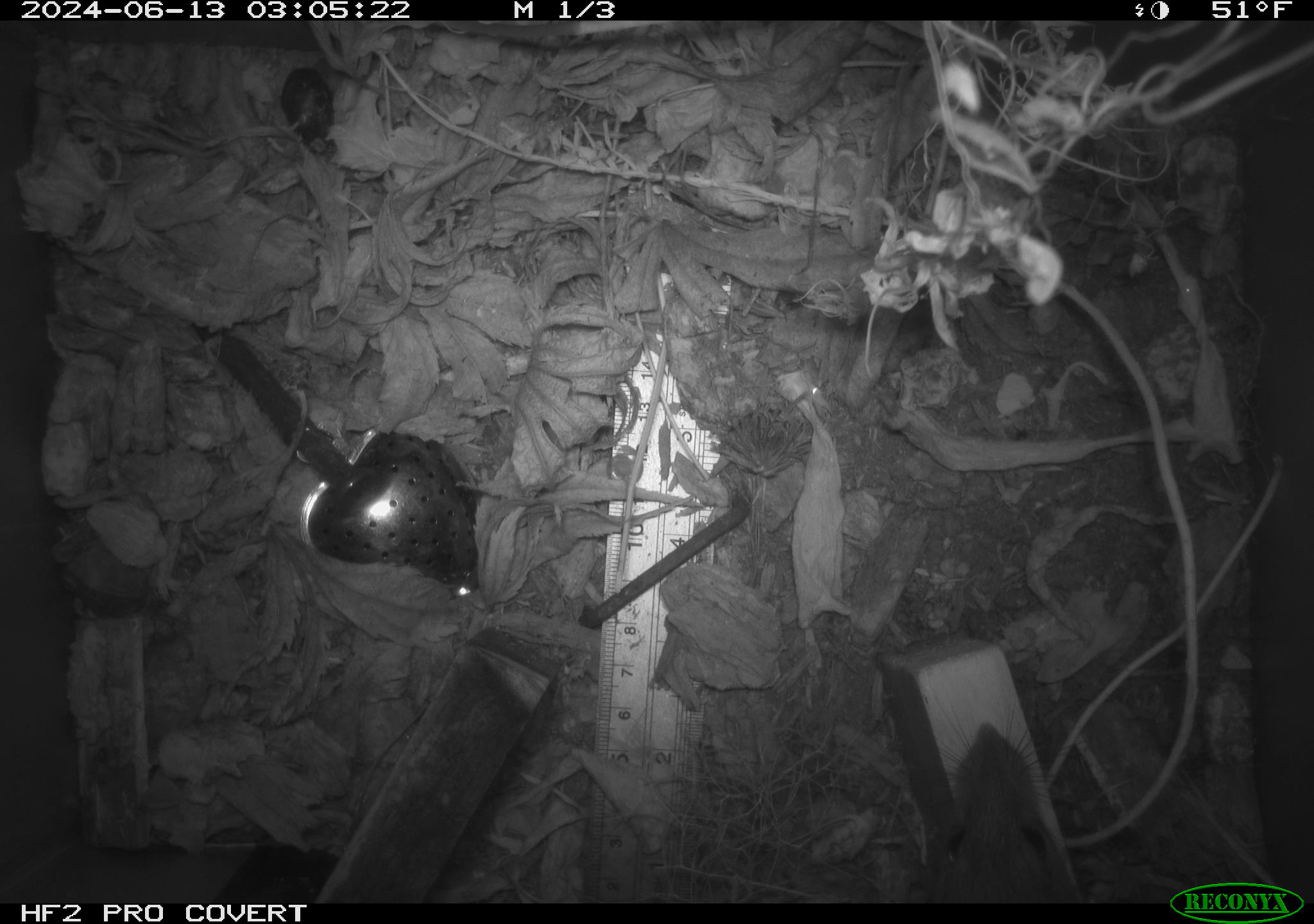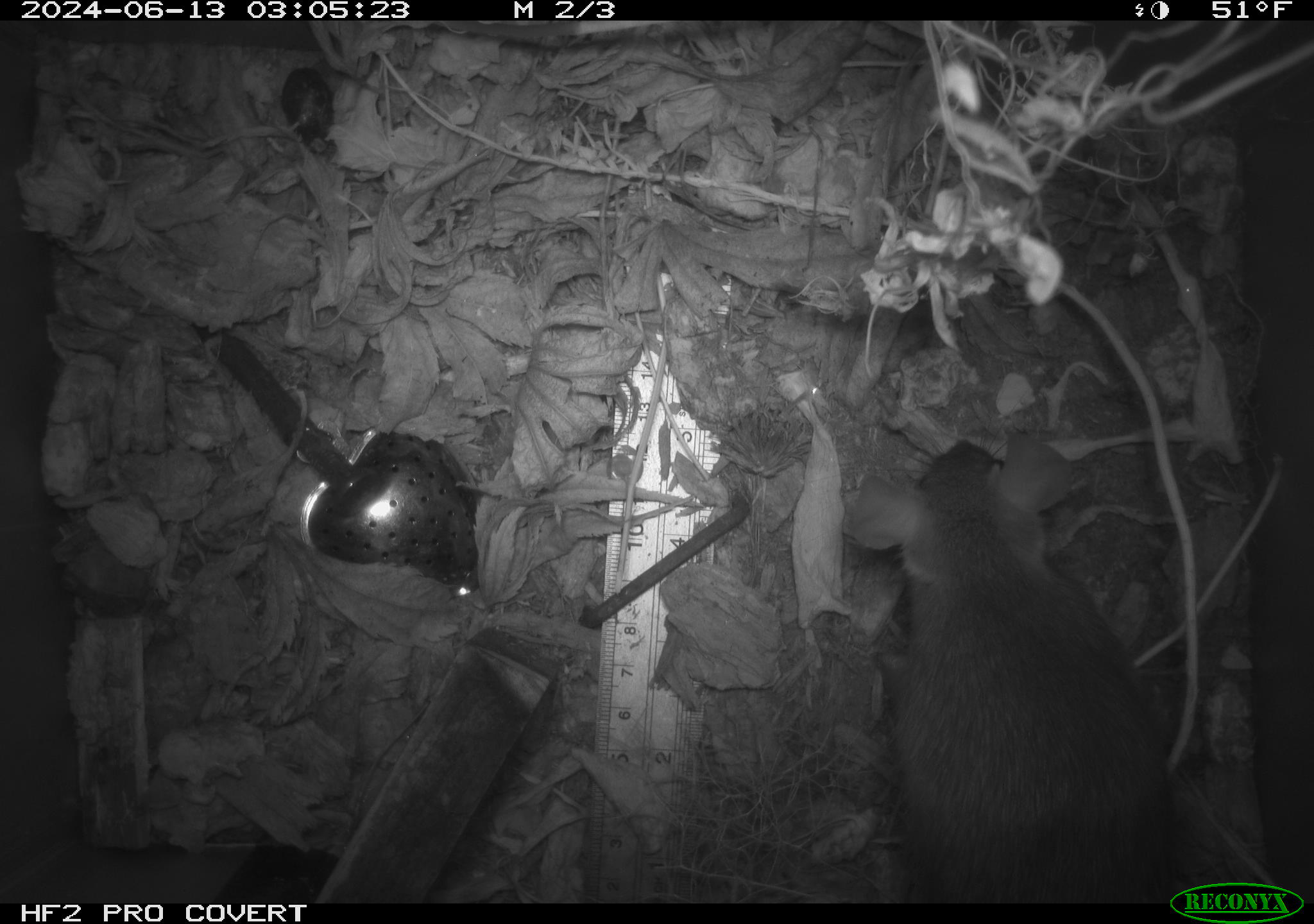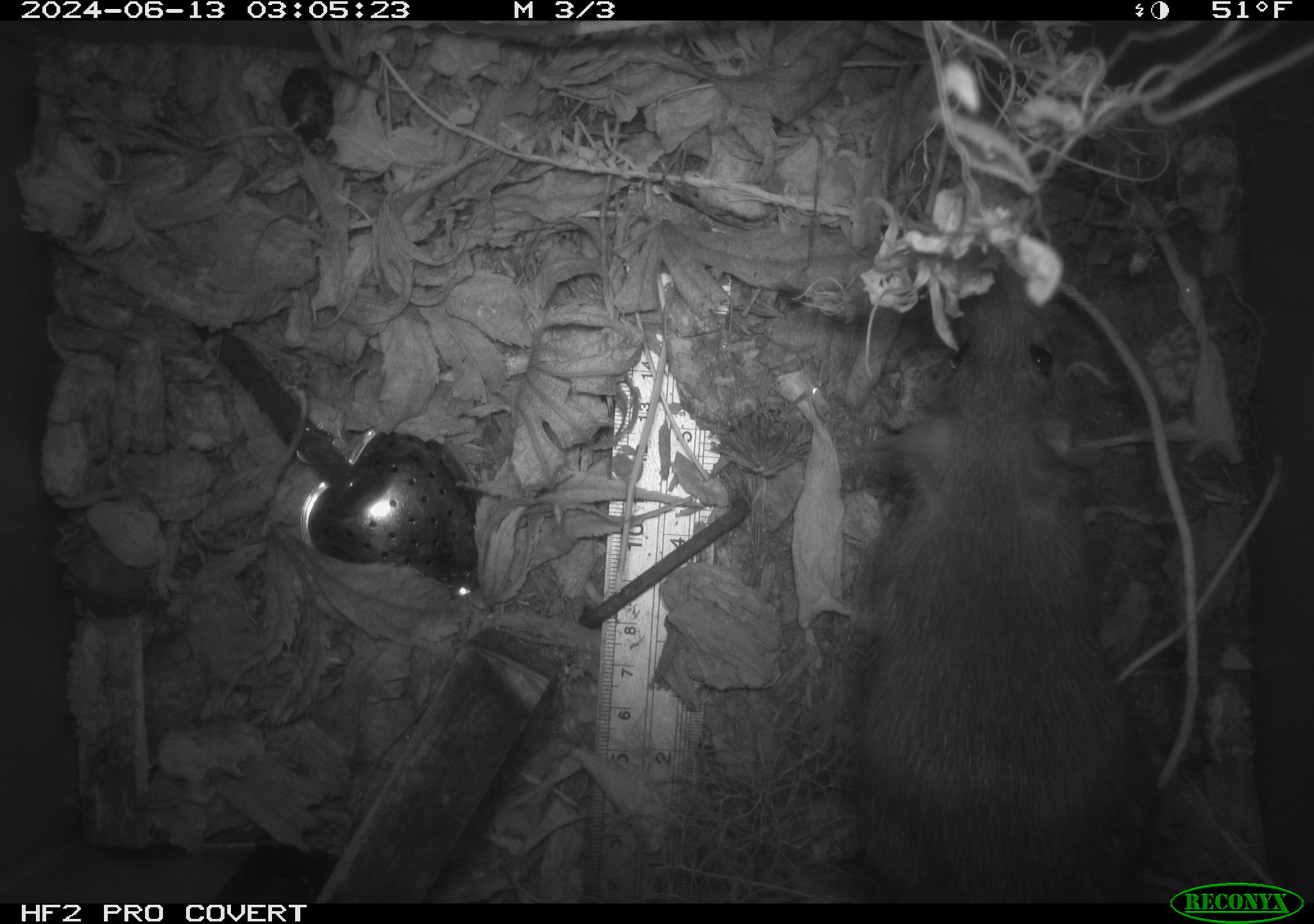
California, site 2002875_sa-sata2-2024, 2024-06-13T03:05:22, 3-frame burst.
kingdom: Animalia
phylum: Chordata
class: Mammalia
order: Rodentia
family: Muridae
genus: Rattus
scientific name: Rattus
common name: rat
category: rattus species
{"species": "rattus species (rat) (Rattus)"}